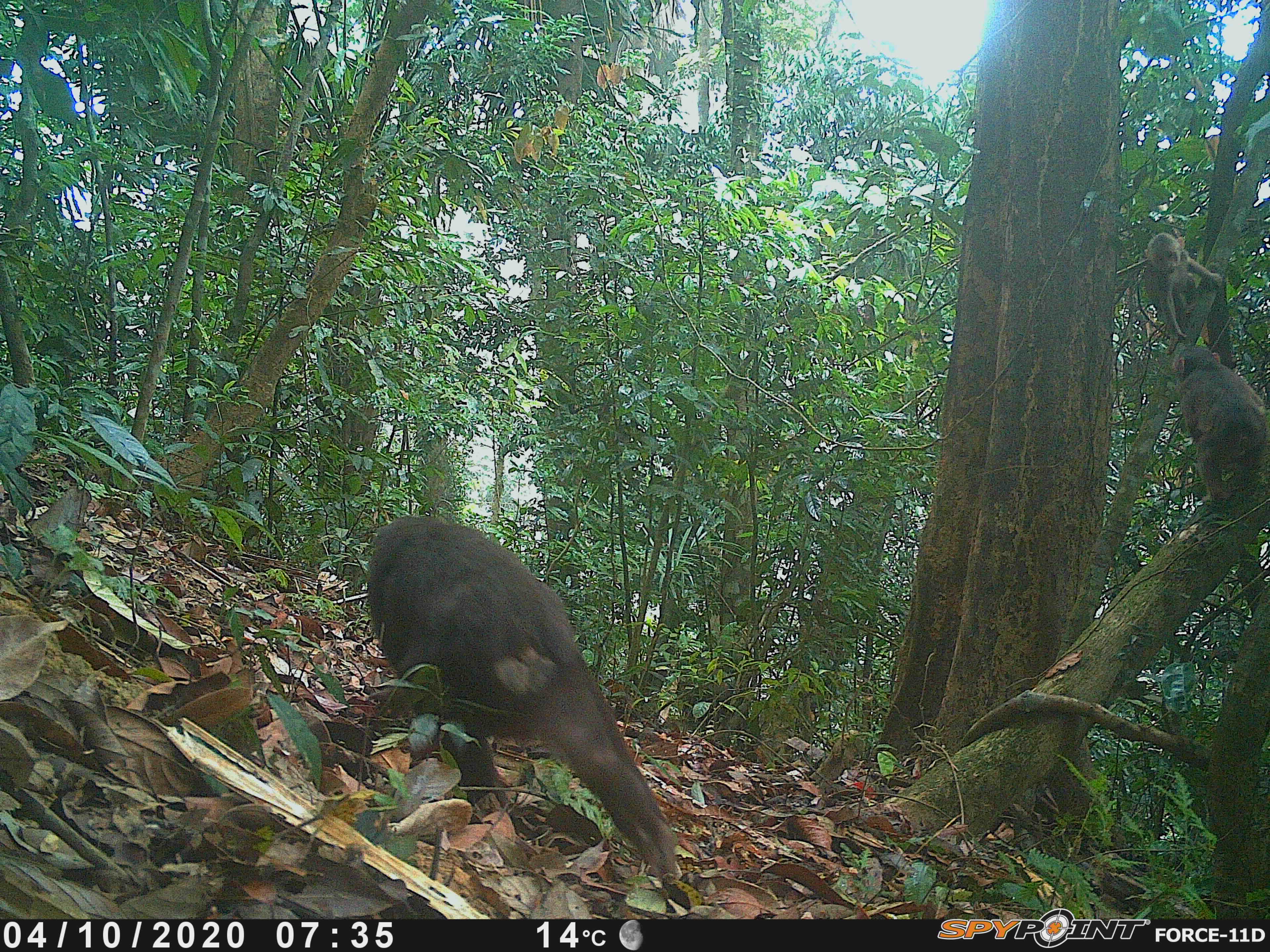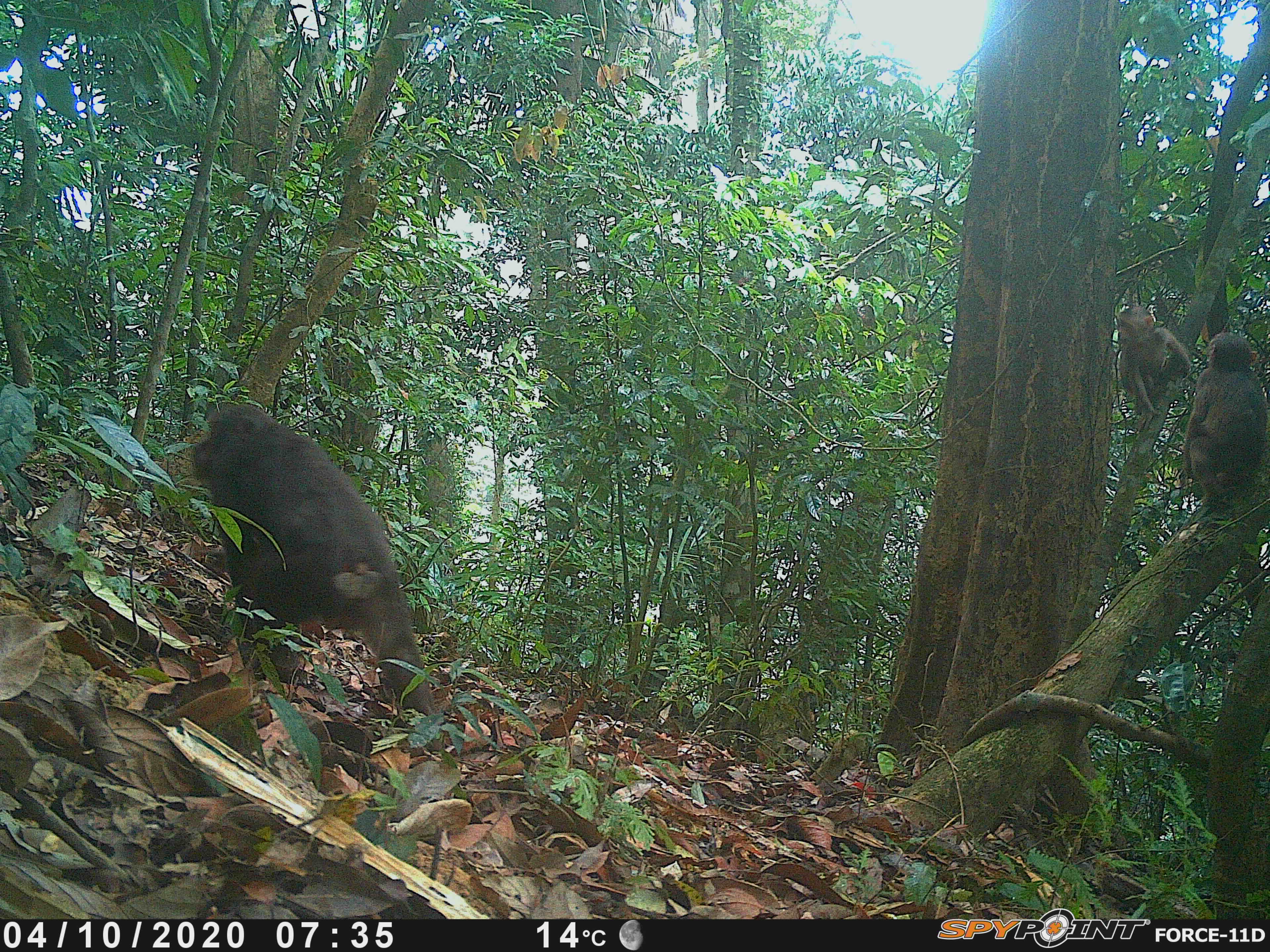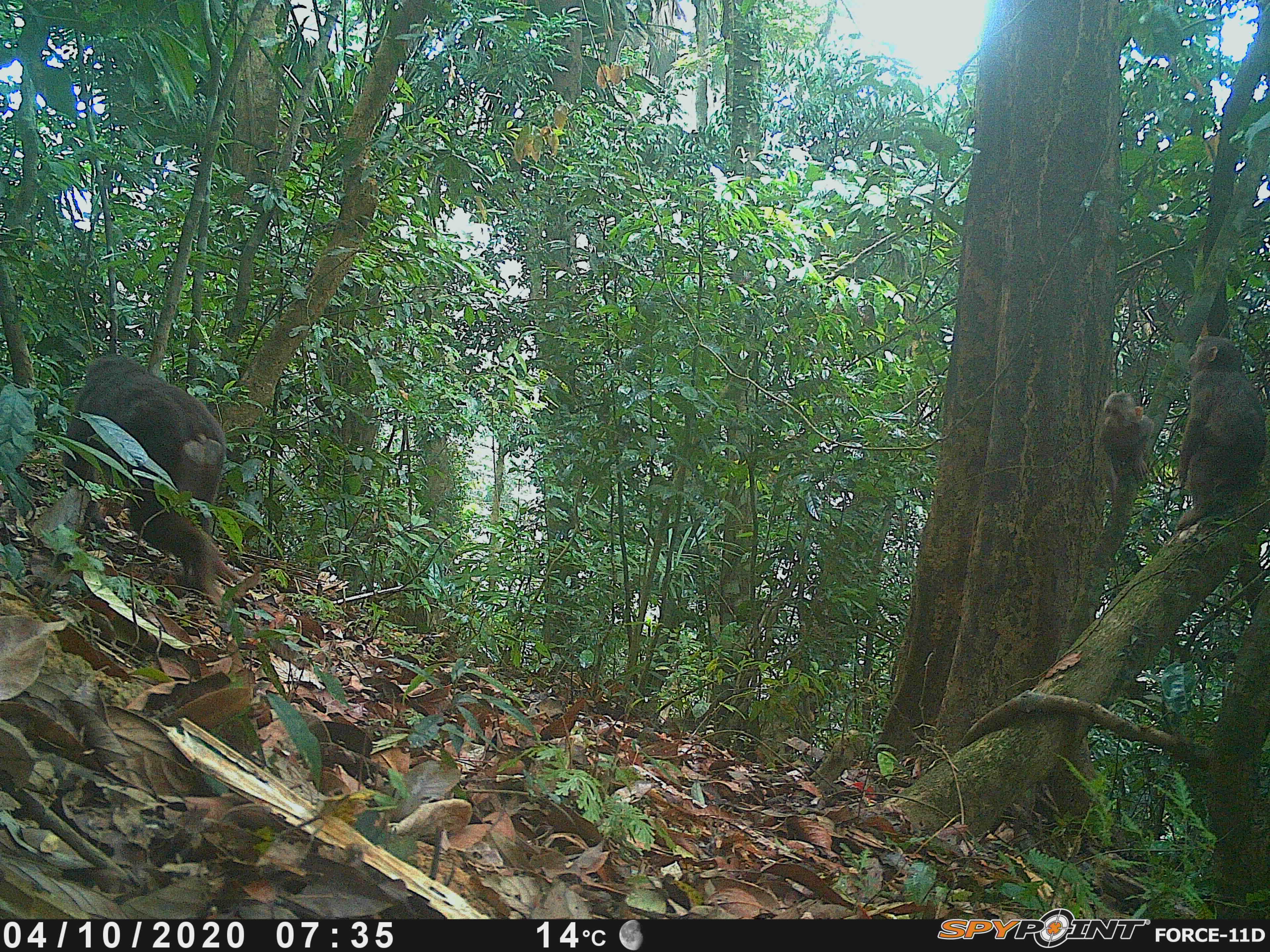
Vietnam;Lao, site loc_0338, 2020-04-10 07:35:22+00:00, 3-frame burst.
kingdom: Animalia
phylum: Chordata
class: Mammalia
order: Primates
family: Cercopithecidae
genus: Macaca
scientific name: Macaca arctoides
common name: stump-tailed macaque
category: stump tailed macaque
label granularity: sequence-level